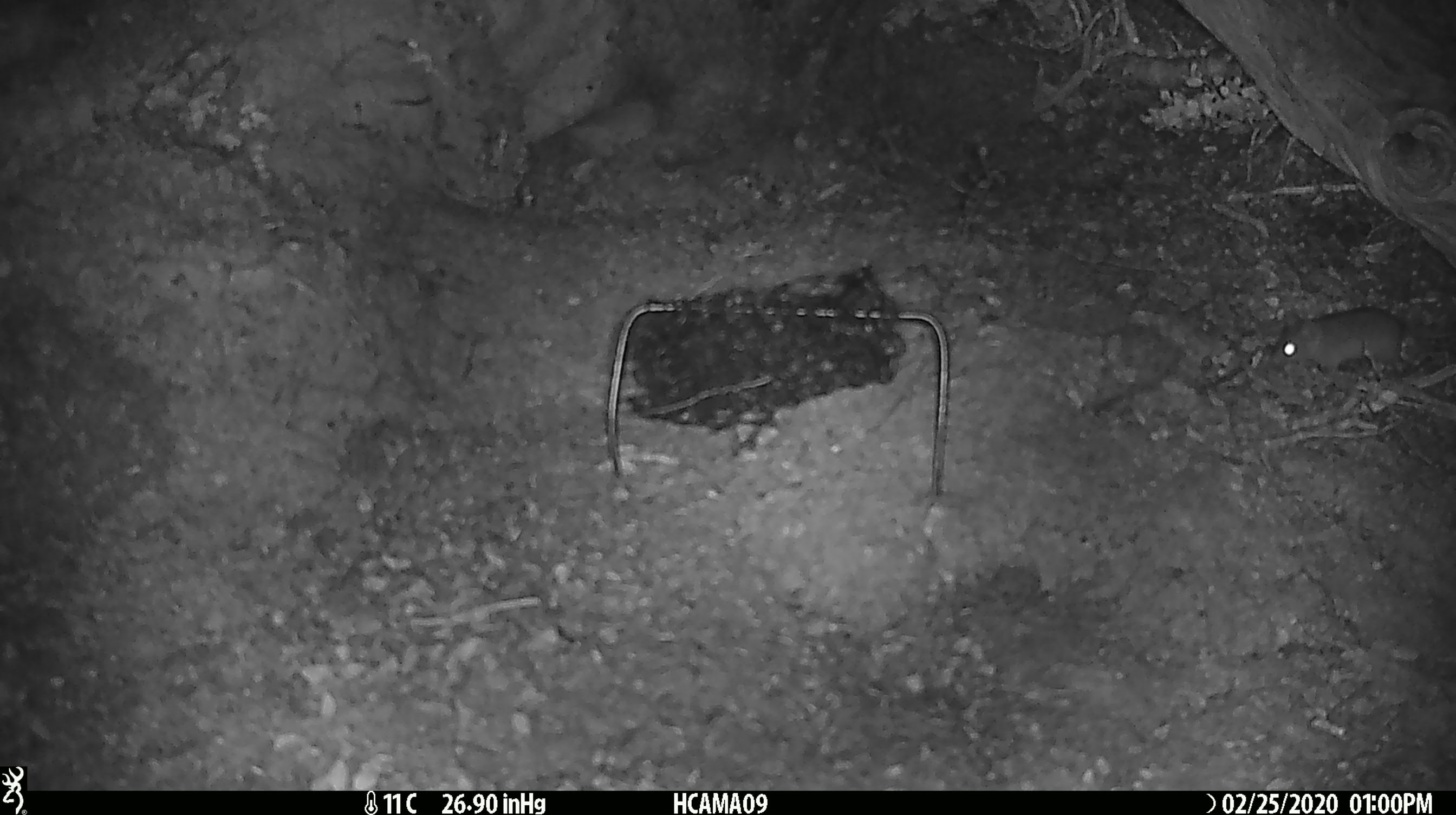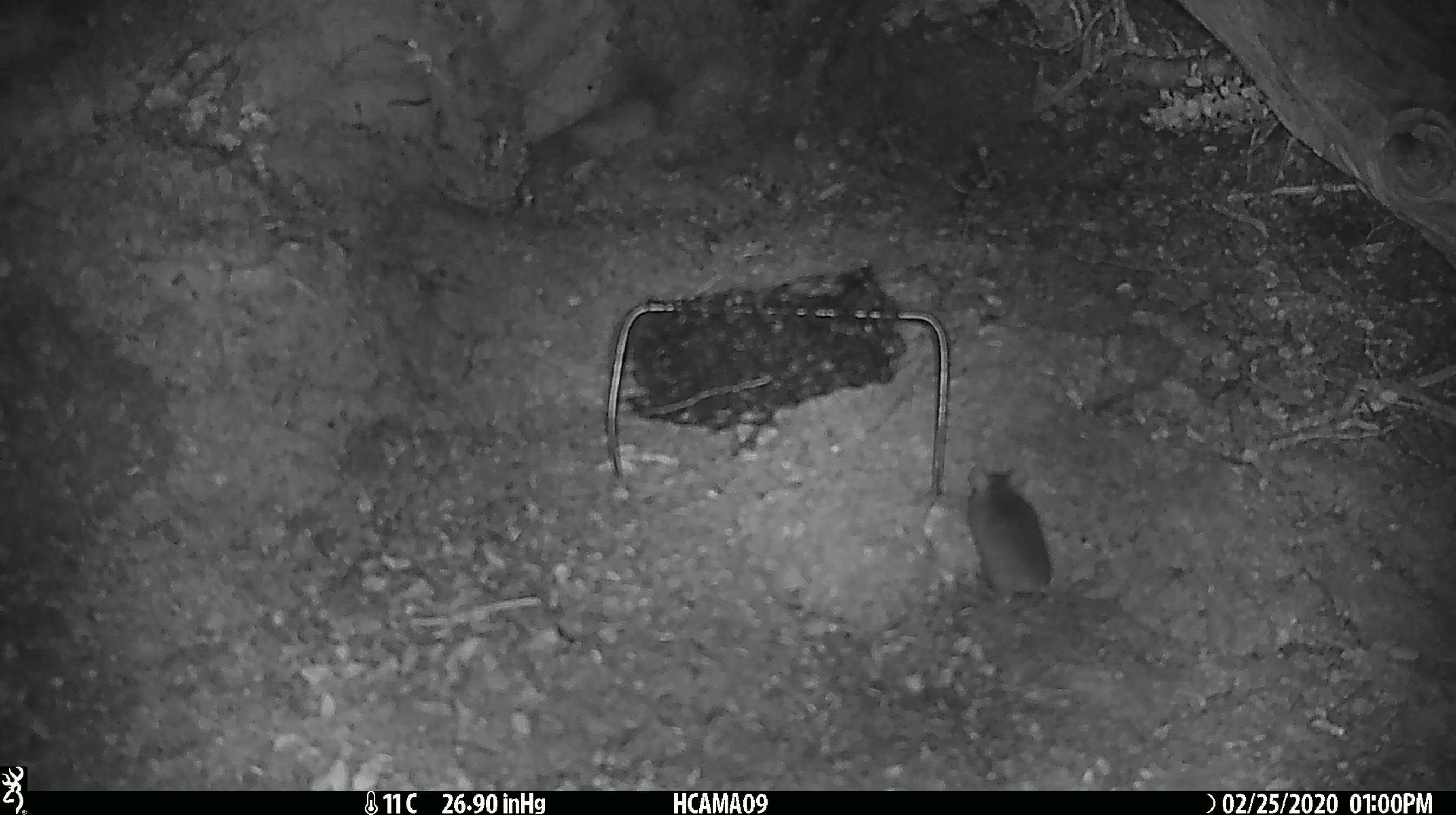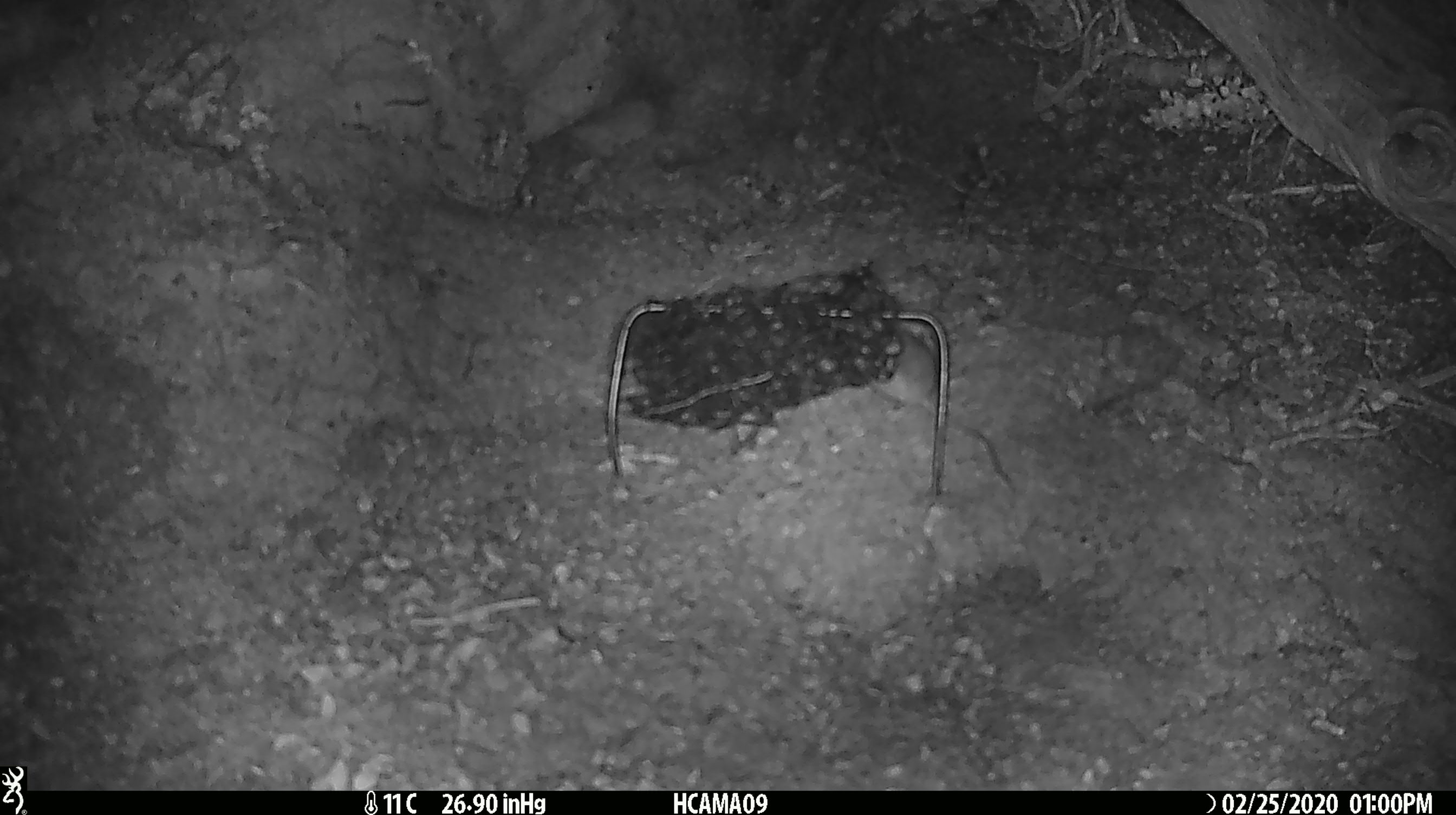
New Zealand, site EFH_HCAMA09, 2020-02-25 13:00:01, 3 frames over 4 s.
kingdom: Animalia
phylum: Chordata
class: Mammalia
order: Rodentia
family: Muridae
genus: Mus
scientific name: Mus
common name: mouse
Mouse (Mus).